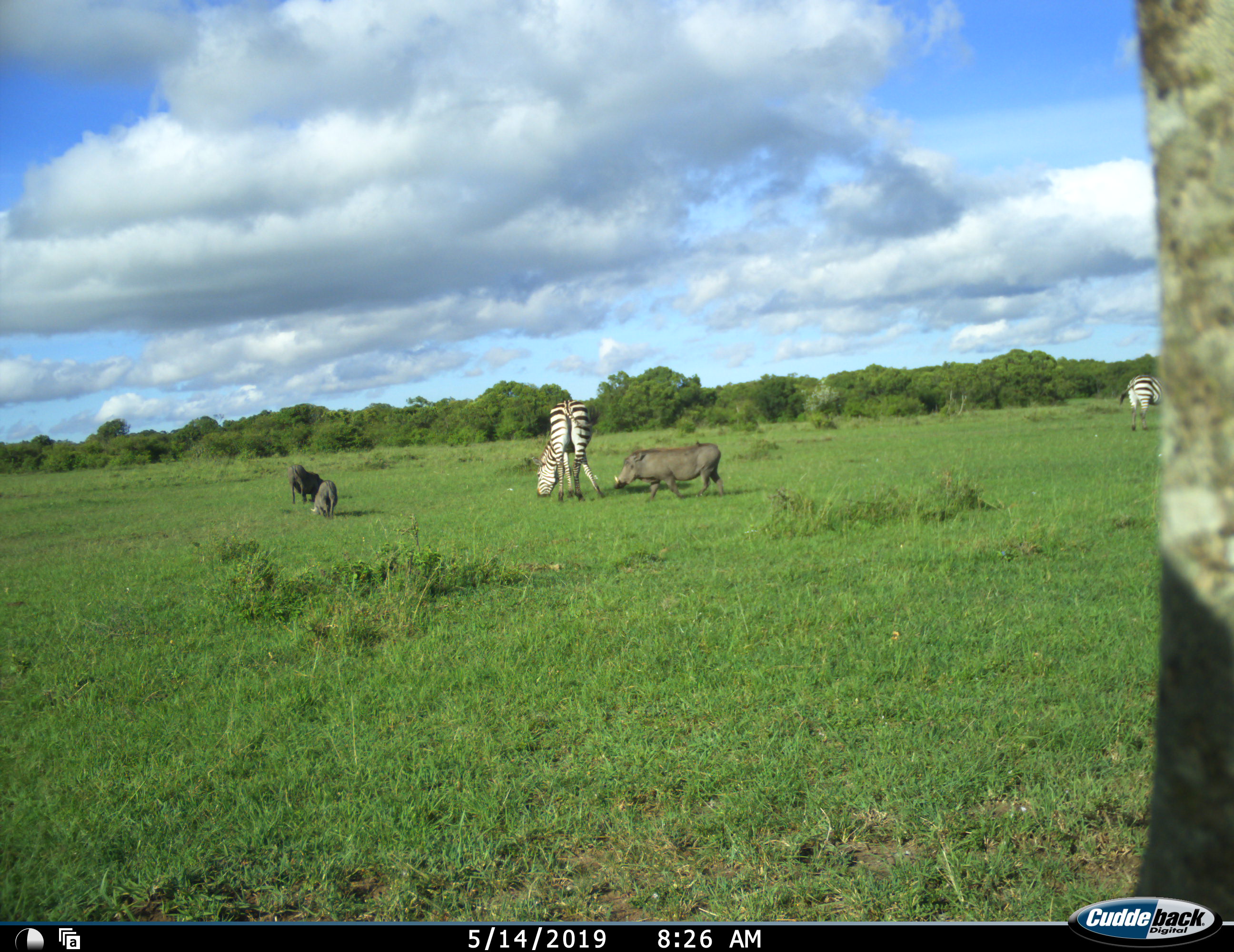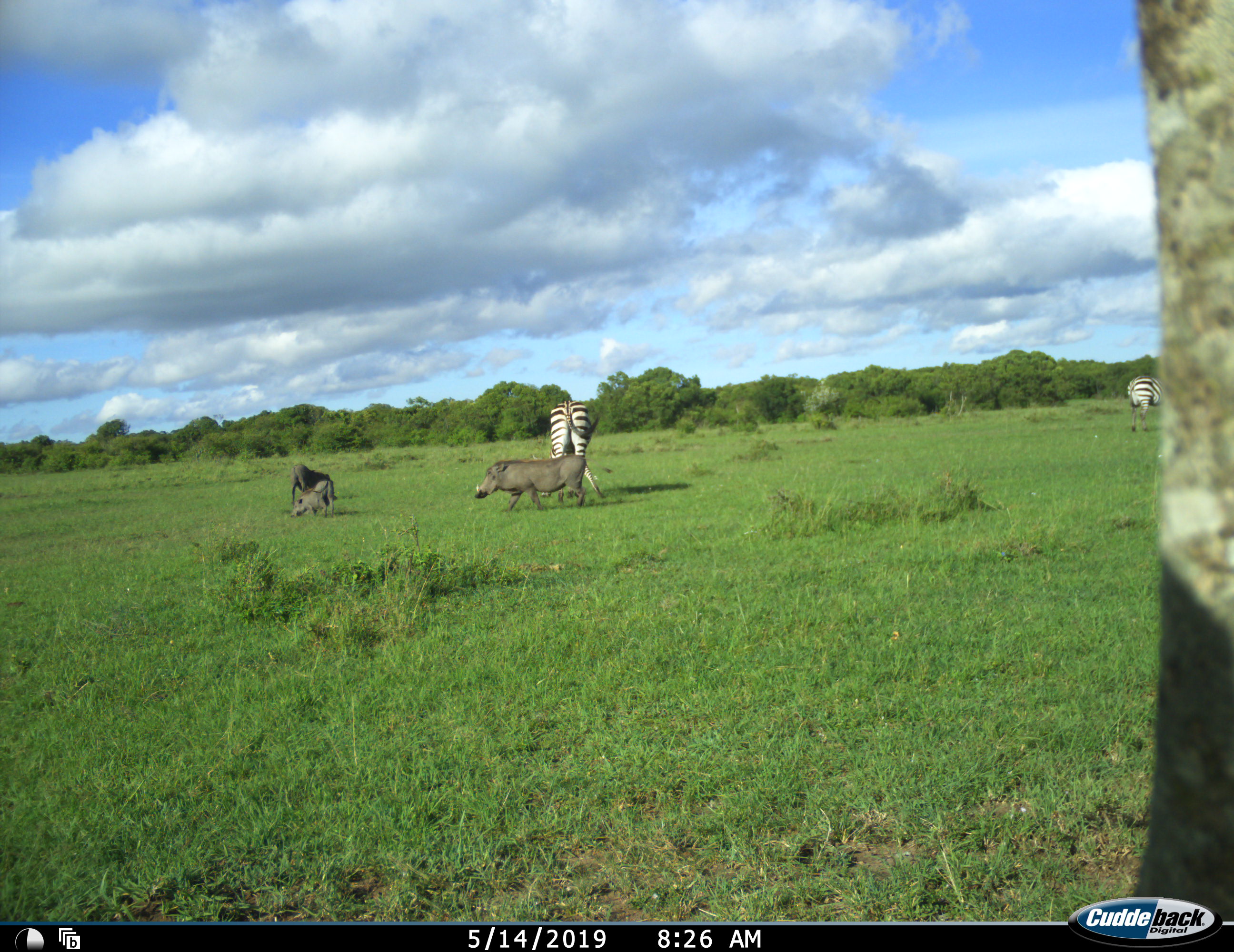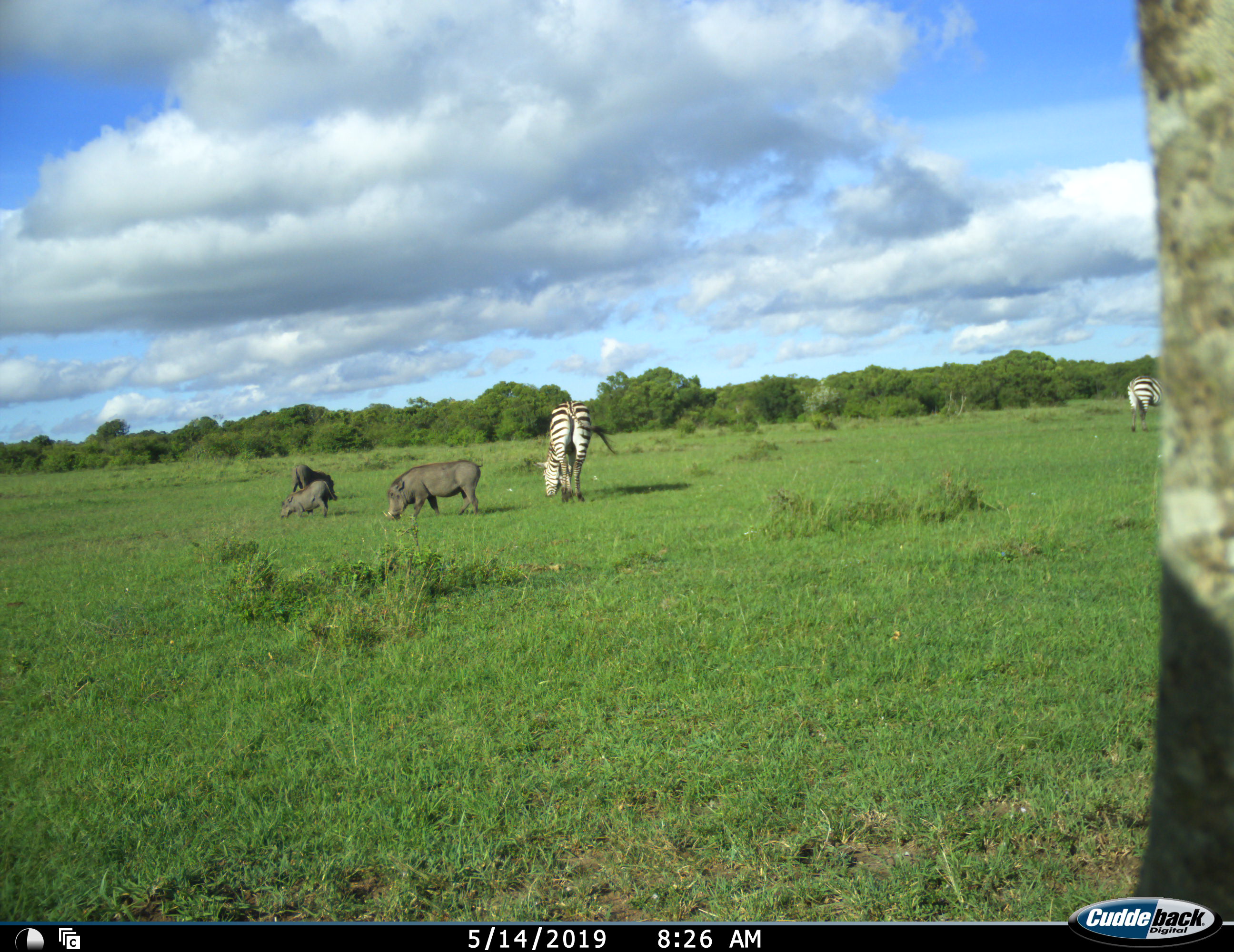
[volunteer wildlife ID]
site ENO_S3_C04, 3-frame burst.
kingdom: Animalia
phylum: Chordata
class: Mammalia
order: Artiodactyla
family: Suidae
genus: Phacochoerus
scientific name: Phacochoerus africanus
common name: warthog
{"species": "warthog (Phacochoerus africanus)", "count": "3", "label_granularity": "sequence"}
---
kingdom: Animalia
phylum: Chordata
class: Mammalia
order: Perissodactyla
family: Equidae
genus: Equus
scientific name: Equus quagga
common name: plains zebra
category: zebraplains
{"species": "zebraplains (plains zebra) (Equus quagga)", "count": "2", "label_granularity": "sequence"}